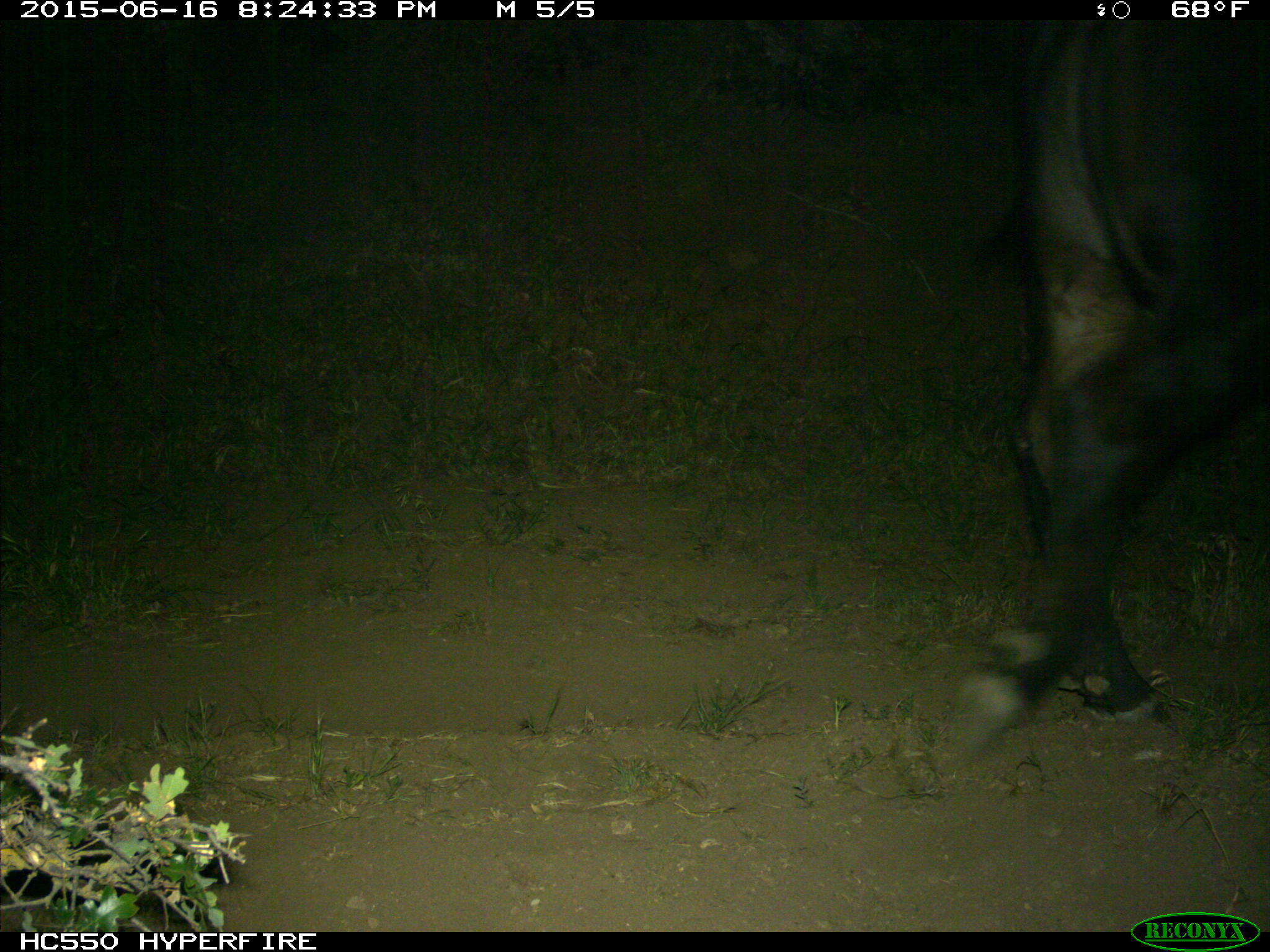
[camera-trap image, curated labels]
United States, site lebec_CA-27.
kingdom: Animalia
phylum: Chordata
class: Mammalia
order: Artiodactyla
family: Bovidae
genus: Bos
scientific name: Bos taurus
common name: domestic cow